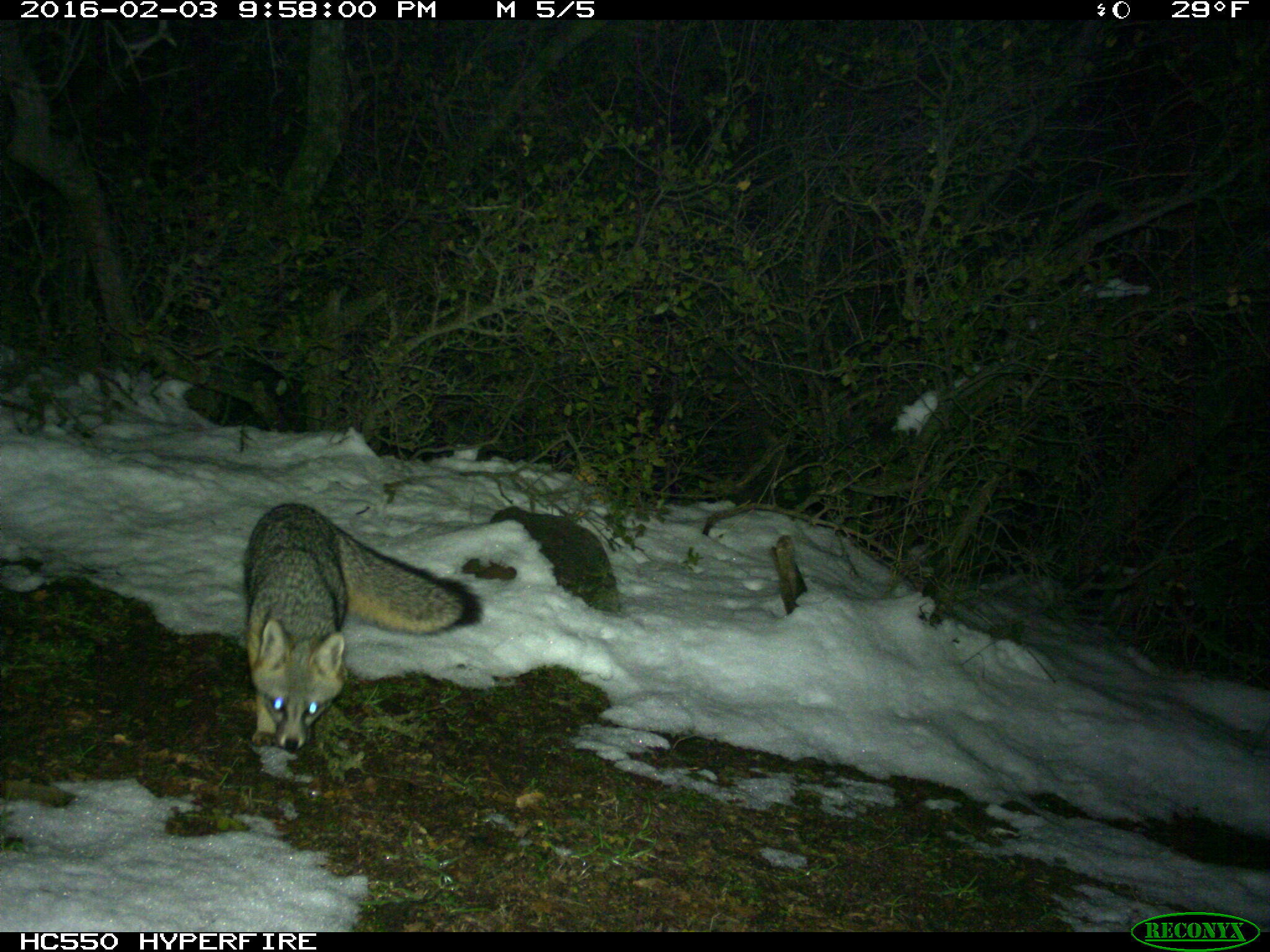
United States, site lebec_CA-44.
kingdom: Animalia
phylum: Chordata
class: Mammalia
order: Carnivora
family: Canidae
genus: Urocyon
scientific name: Urocyon cinereoargenteus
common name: gray fox